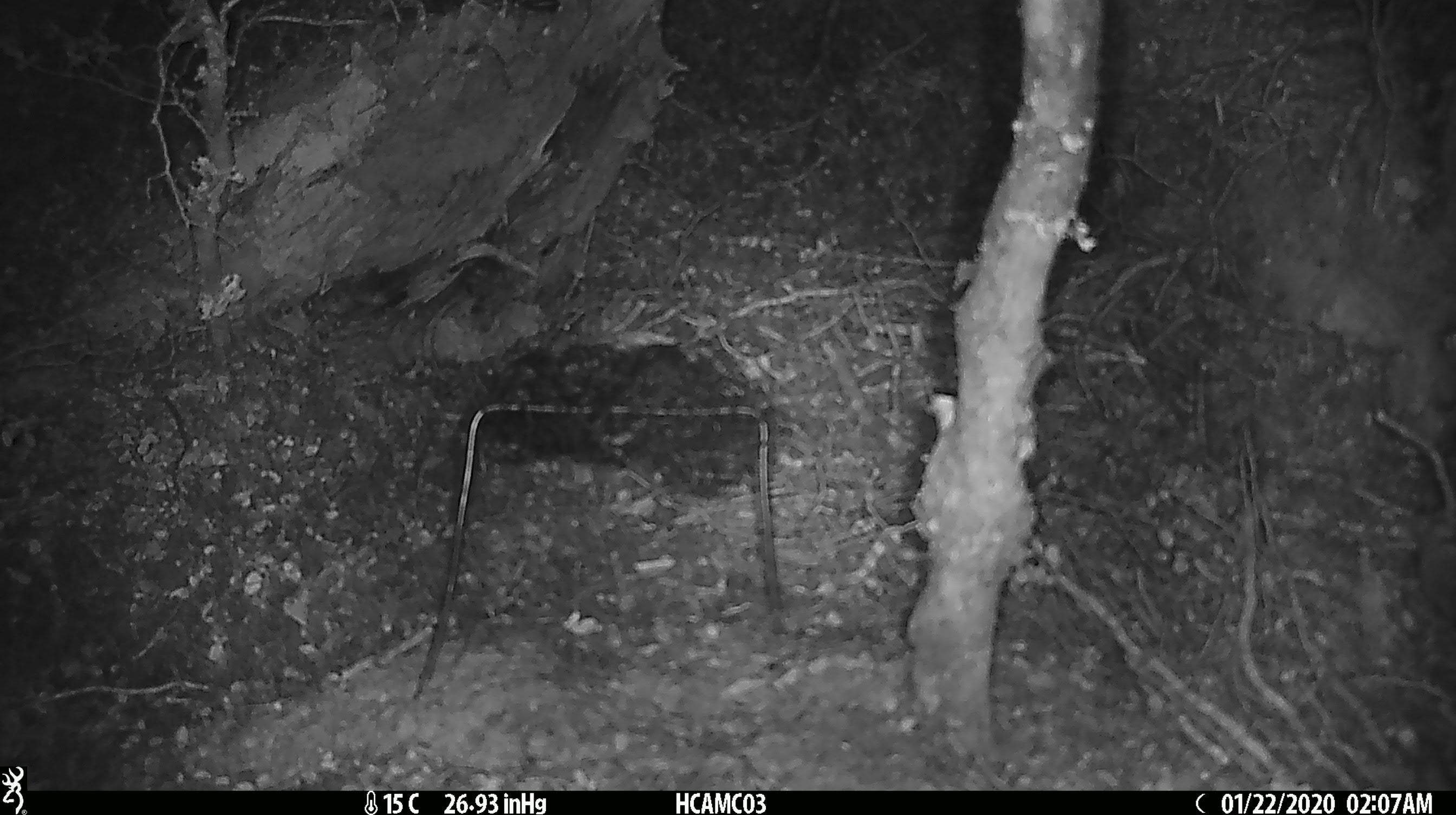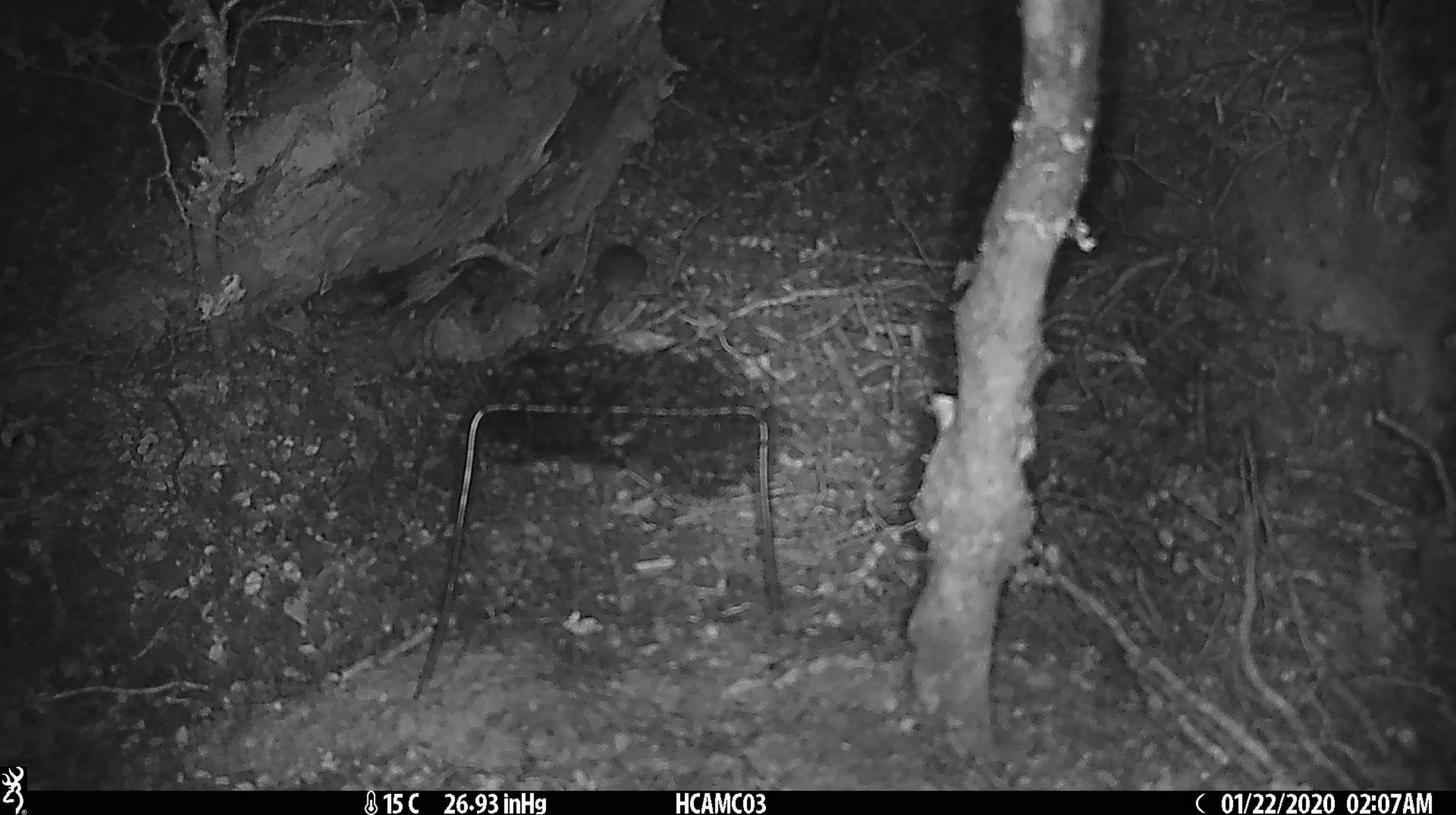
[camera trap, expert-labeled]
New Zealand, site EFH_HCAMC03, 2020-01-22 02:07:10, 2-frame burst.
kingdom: Animalia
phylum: Chordata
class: Mammalia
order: Rodentia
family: Muridae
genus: Mus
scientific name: Mus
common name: mouse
Mouse (Mus).